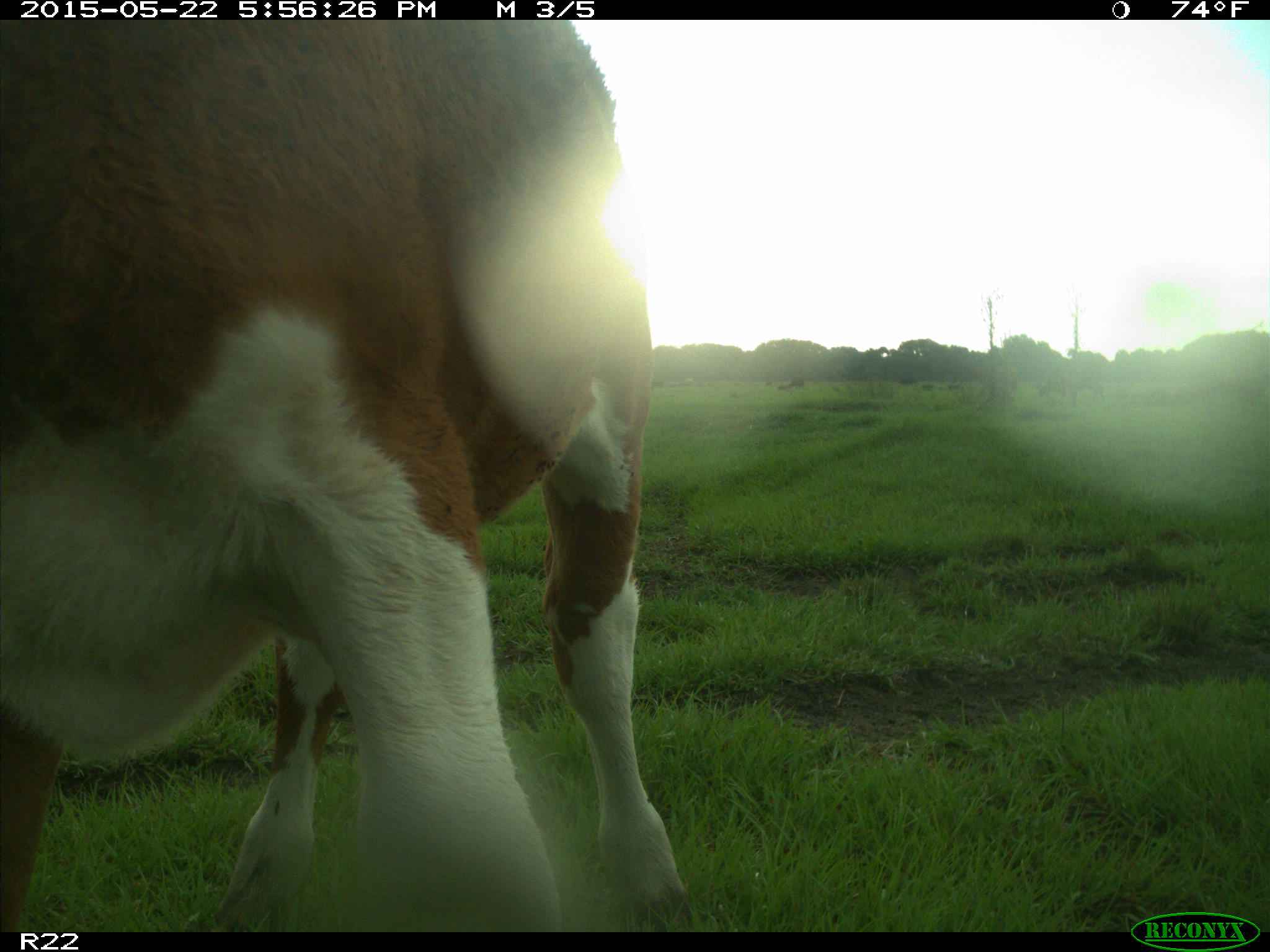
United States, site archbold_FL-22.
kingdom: Animalia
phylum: Chordata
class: Mammalia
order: Artiodactyla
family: Bovidae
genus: Bos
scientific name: Bos taurus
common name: domestic cow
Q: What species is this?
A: Bos taurus (domestic cow).